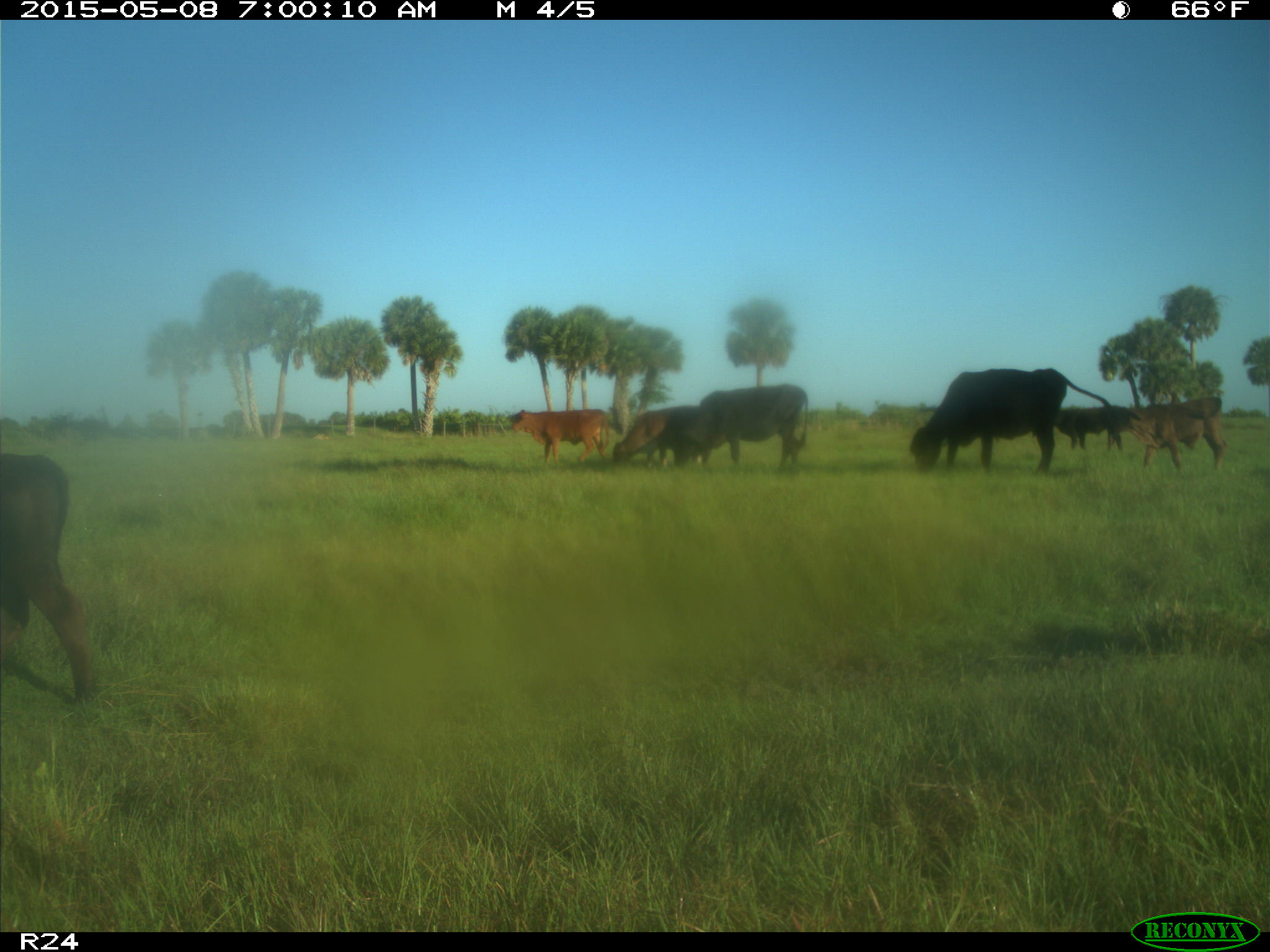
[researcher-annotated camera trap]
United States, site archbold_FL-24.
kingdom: Animalia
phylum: Chordata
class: Mammalia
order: Artiodactyla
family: Bovidae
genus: Bos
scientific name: Bos taurus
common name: domestic cow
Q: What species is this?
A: Bos taurus (domestic cow).